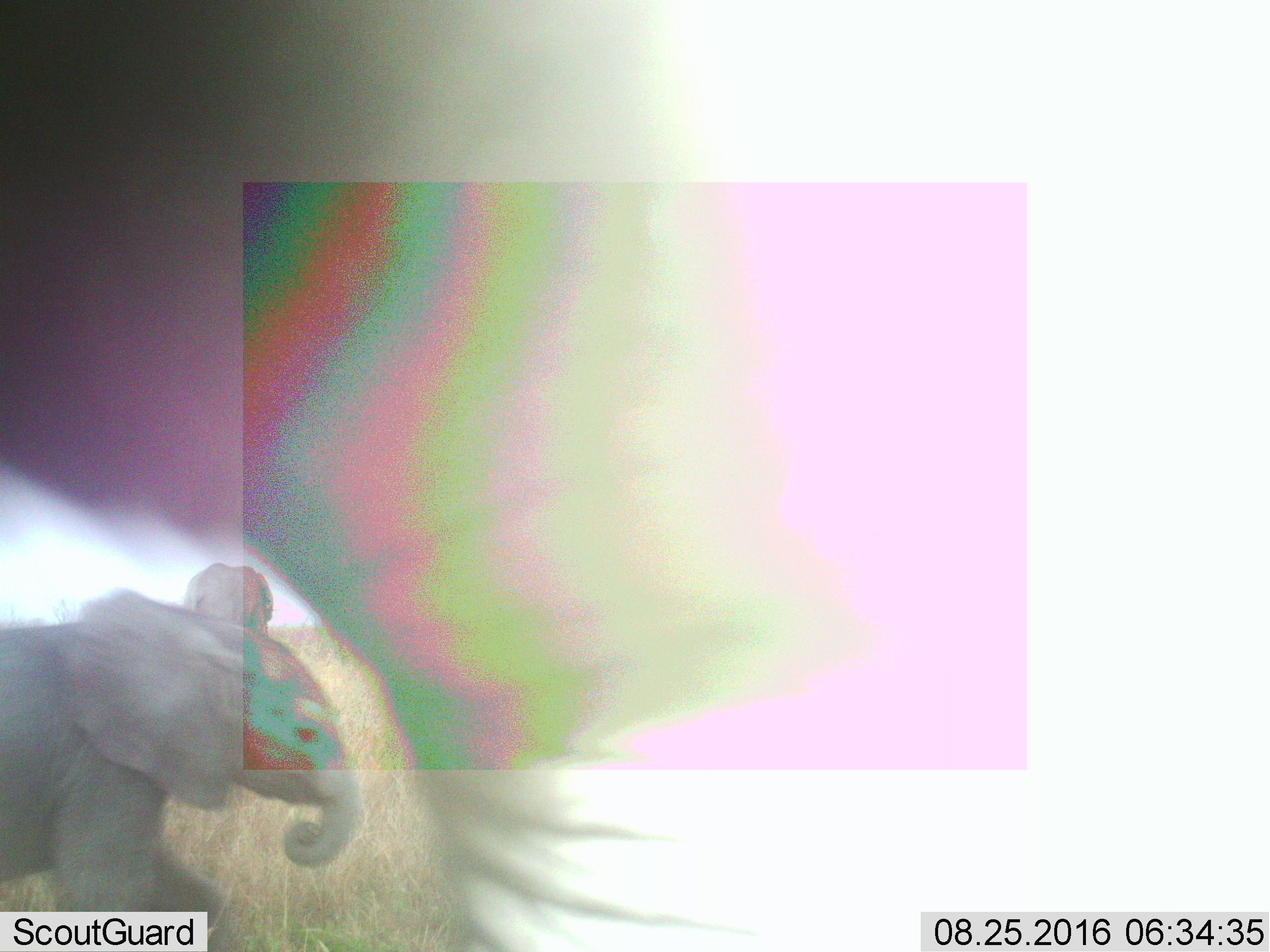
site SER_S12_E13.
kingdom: Animalia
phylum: Chordata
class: Mammalia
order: Proboscidea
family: Elephantidae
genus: Loxodonta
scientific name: Loxodonta africana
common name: african bush elephant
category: elephant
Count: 2.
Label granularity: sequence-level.